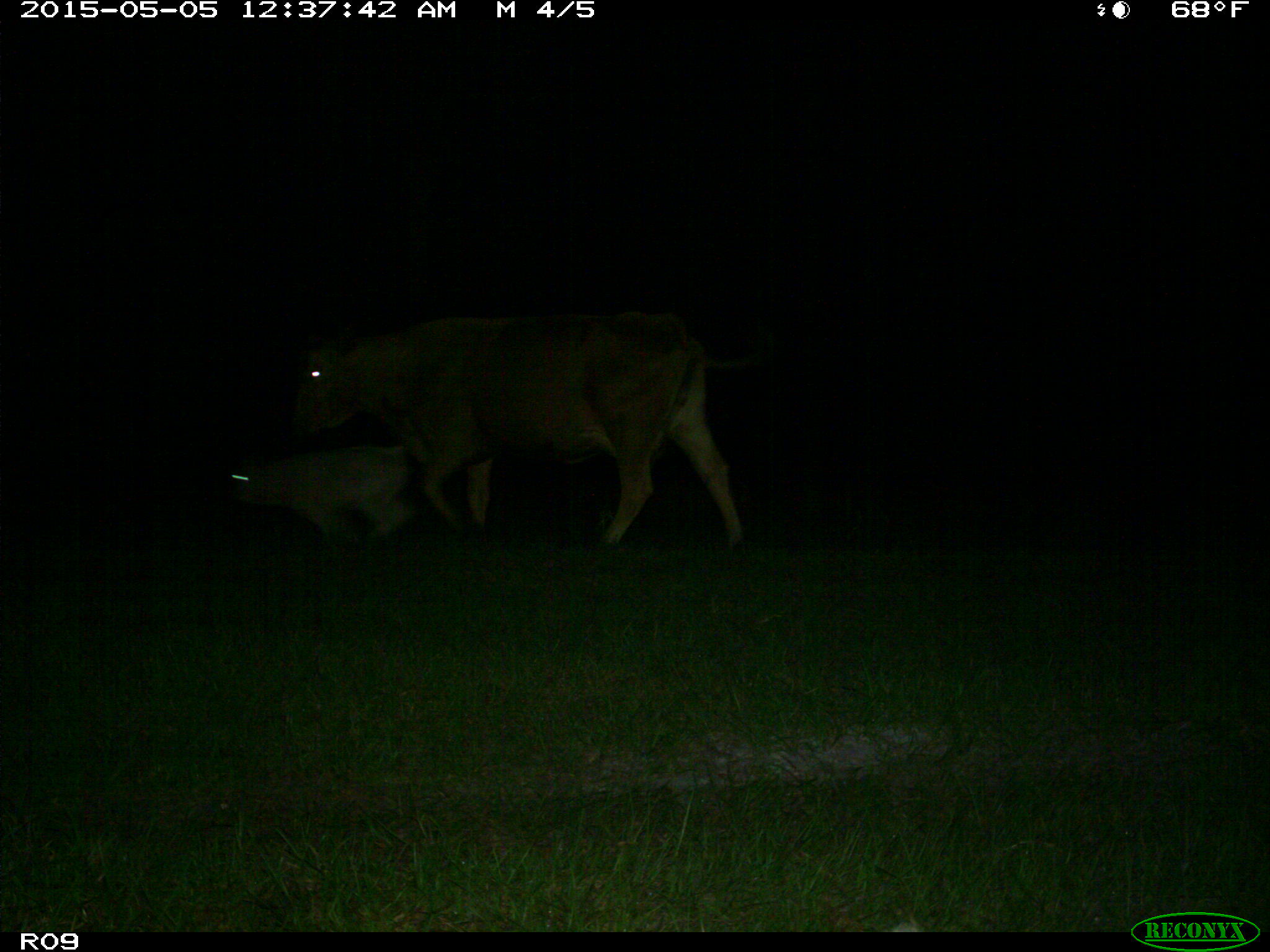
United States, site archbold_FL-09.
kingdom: Animalia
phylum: Chordata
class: Mammalia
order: Artiodactyla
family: Bovidae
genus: Bos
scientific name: Bos taurus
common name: domestic cow